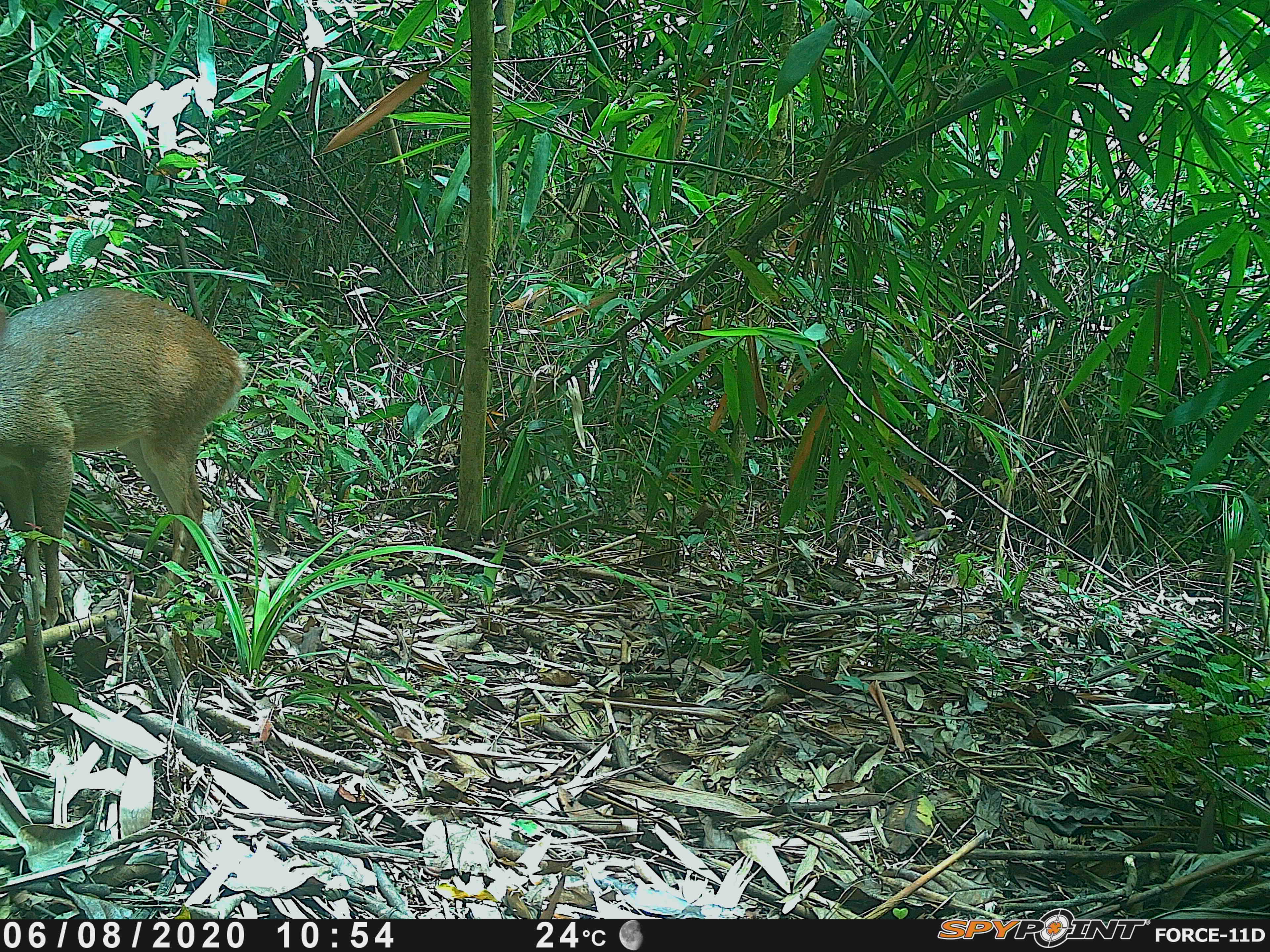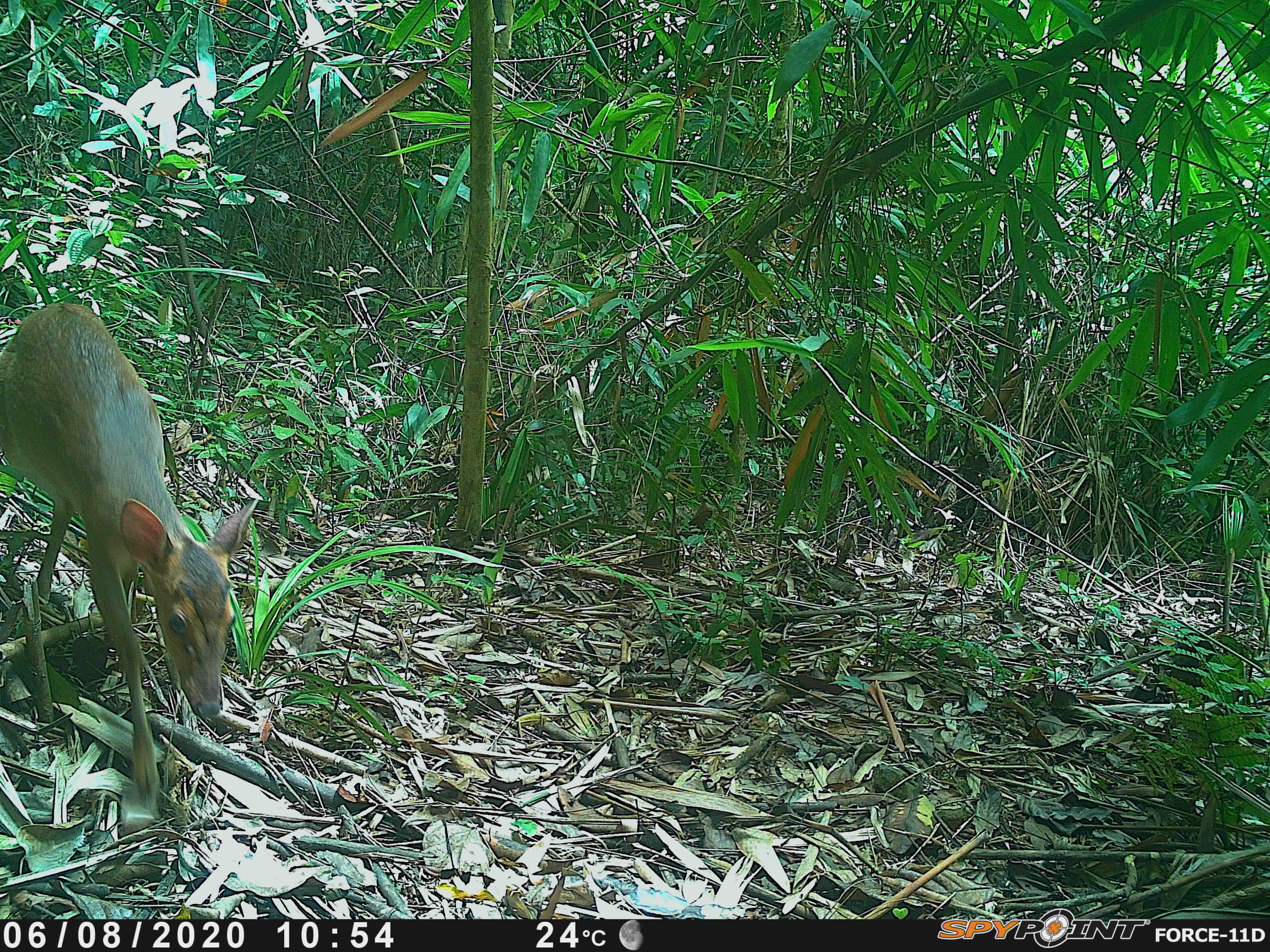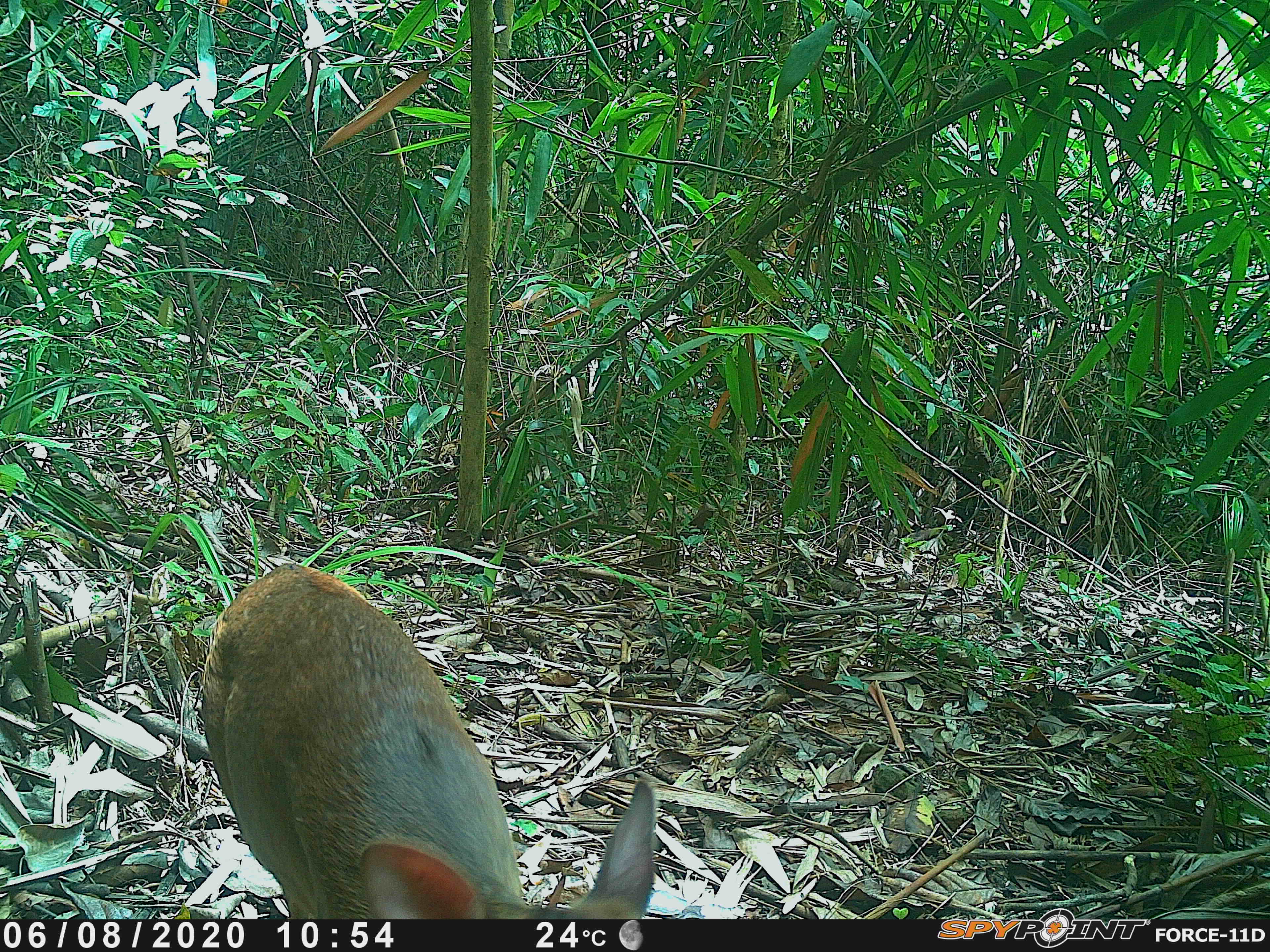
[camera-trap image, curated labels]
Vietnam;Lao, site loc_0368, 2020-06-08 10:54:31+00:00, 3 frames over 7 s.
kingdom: Animalia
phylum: Chordata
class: Mammalia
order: Artiodactyla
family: Cervidae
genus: Muntiacus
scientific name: Muntiacus vuquangensis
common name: large-antlered muntjac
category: large antlered muntjac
Large antlered muntjac (large-antlered muntjac) (Muntiacus vuquangensis). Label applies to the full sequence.